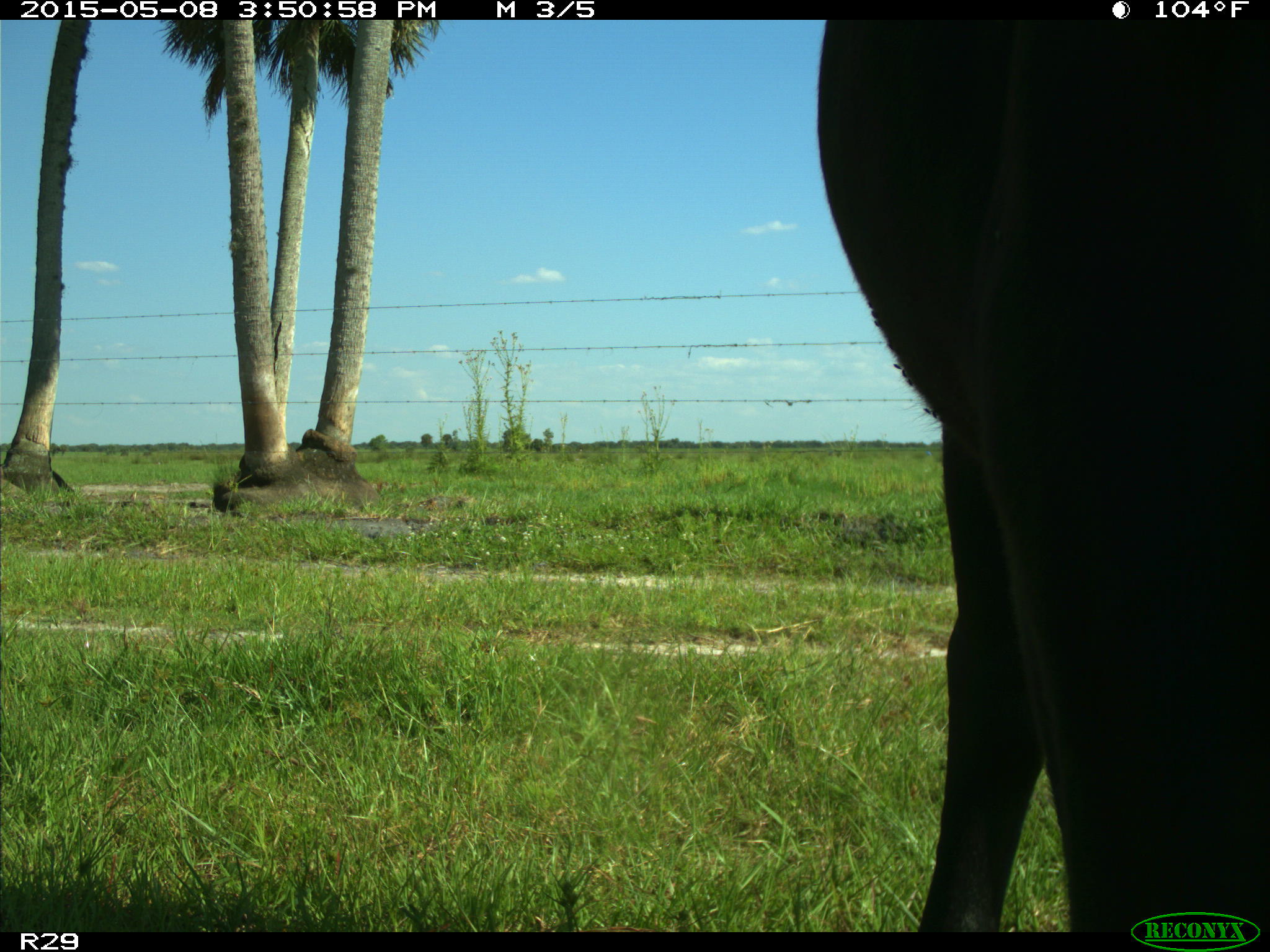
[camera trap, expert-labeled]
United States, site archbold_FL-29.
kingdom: Animalia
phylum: Chordata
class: Mammalia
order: Artiodactyla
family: Bovidae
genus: Bos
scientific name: Bos taurus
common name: domestic cow